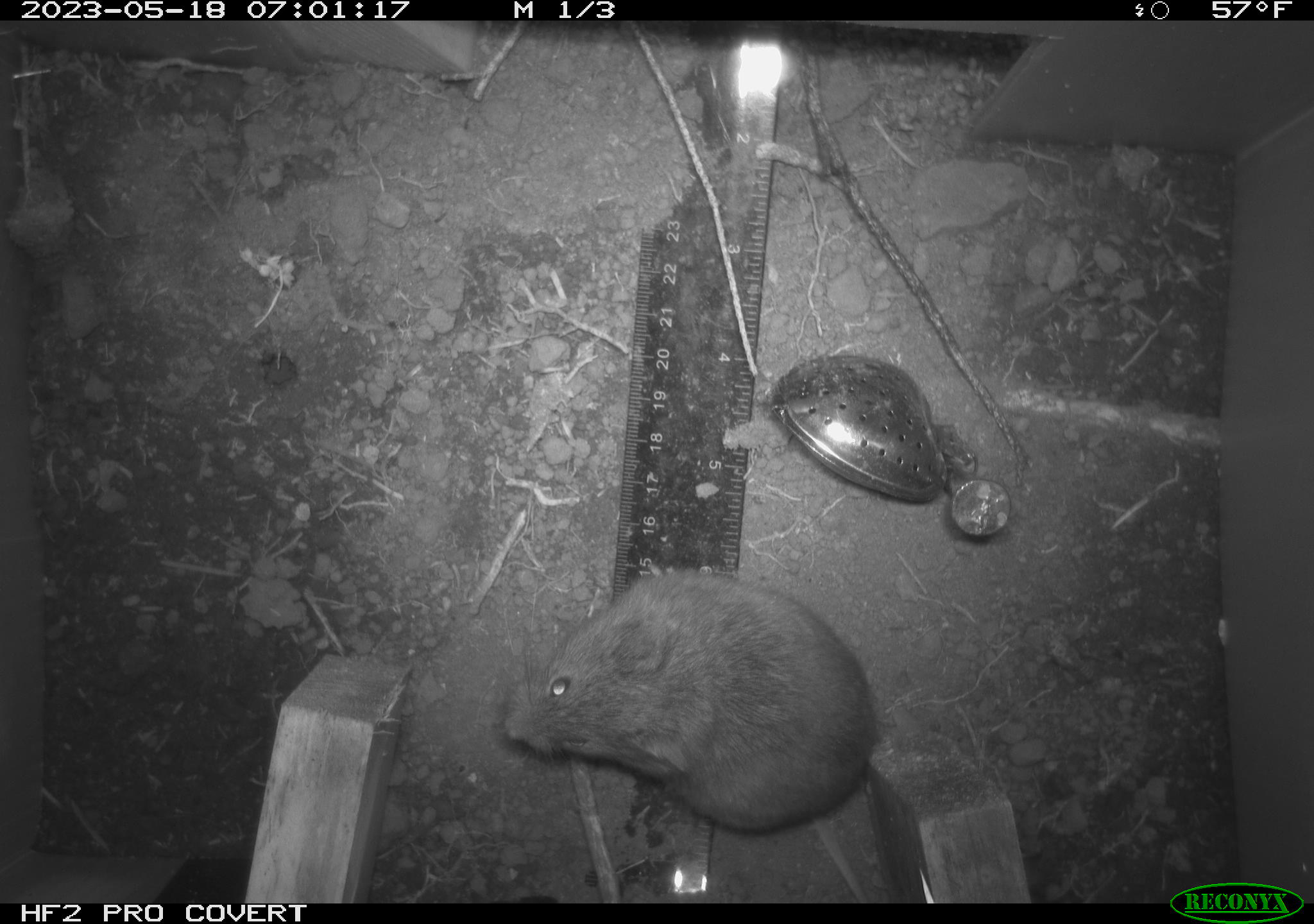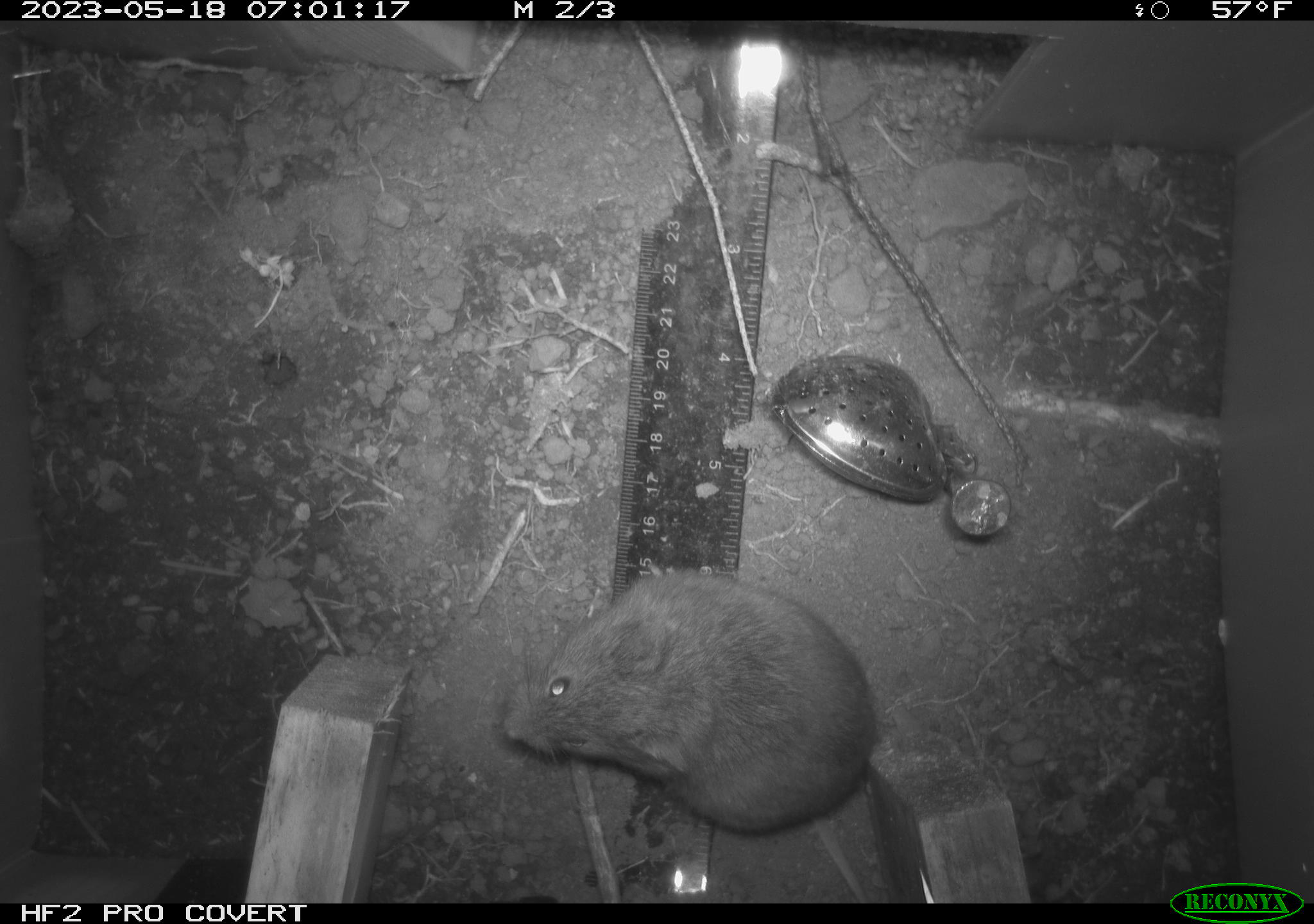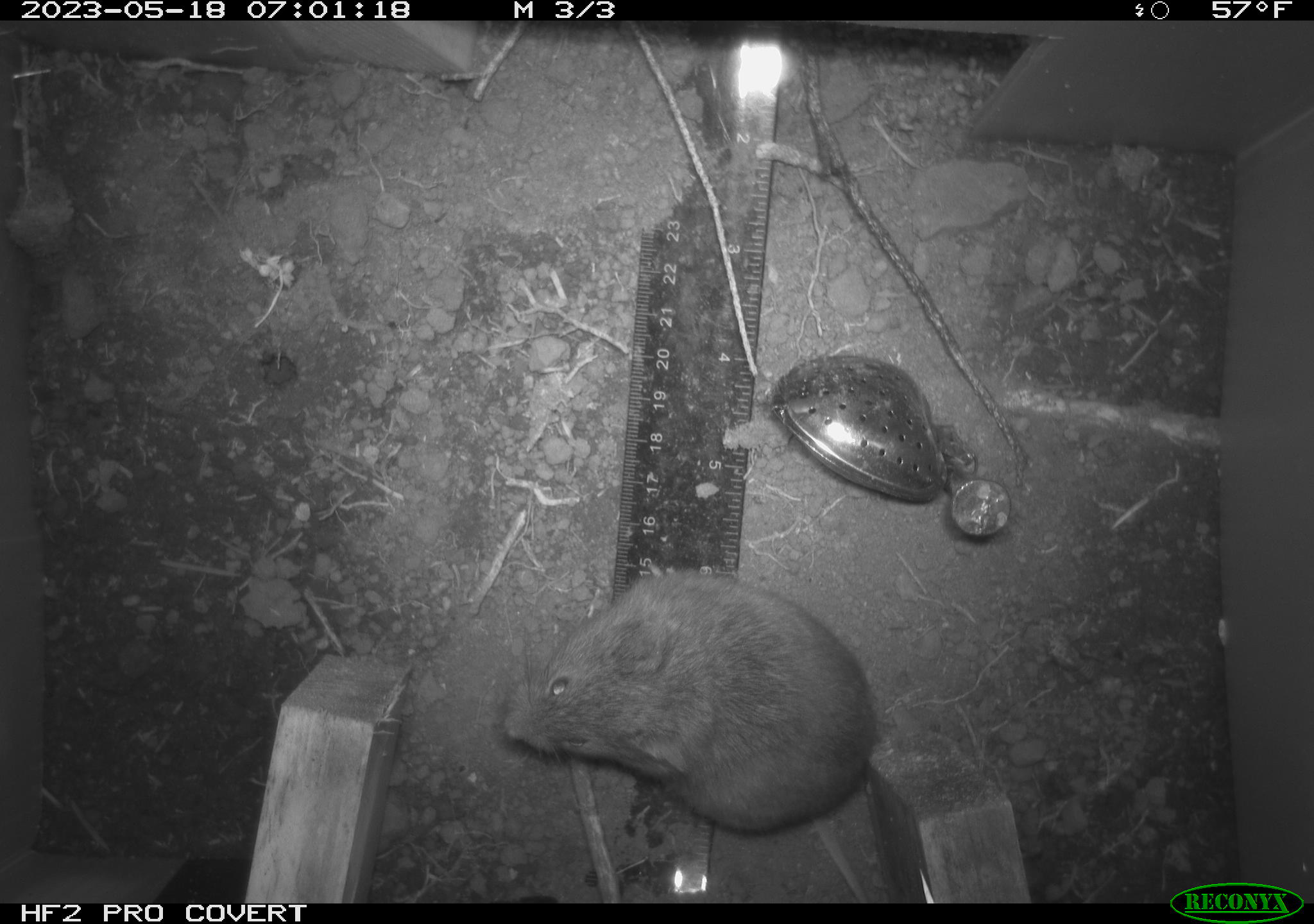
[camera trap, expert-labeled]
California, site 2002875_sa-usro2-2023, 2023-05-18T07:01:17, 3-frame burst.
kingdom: Animalia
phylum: Chordata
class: Mammalia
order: Rodentia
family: Cricetidae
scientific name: Arvicolinae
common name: voles, lemmings, and muskrats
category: arvicolinae subfamily